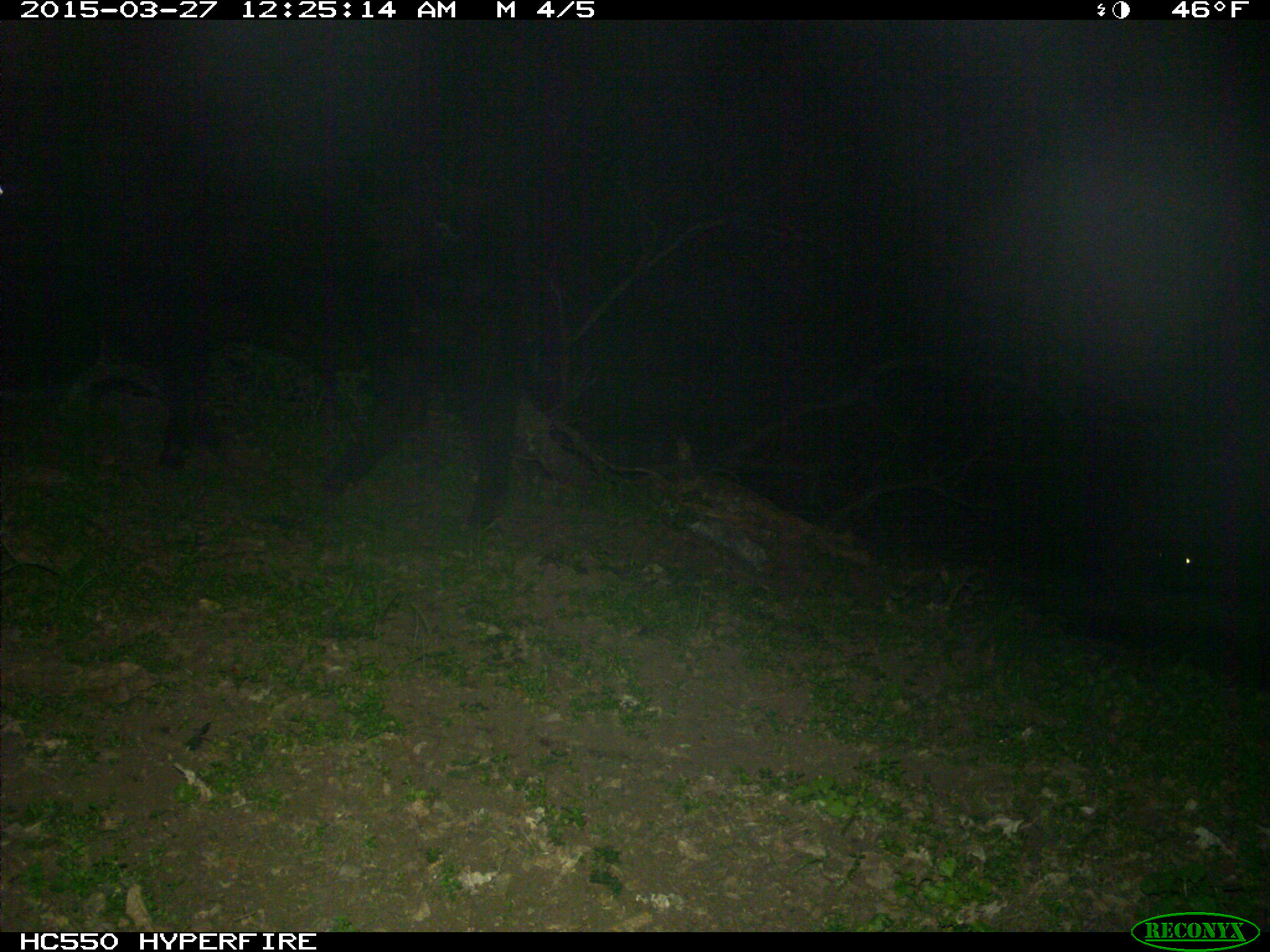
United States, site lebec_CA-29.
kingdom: Animalia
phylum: Chordata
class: Mammalia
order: Artiodactyla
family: Bovidae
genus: Bos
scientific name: Bos taurus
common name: domestic cow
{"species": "Bos taurus (domestic cow)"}